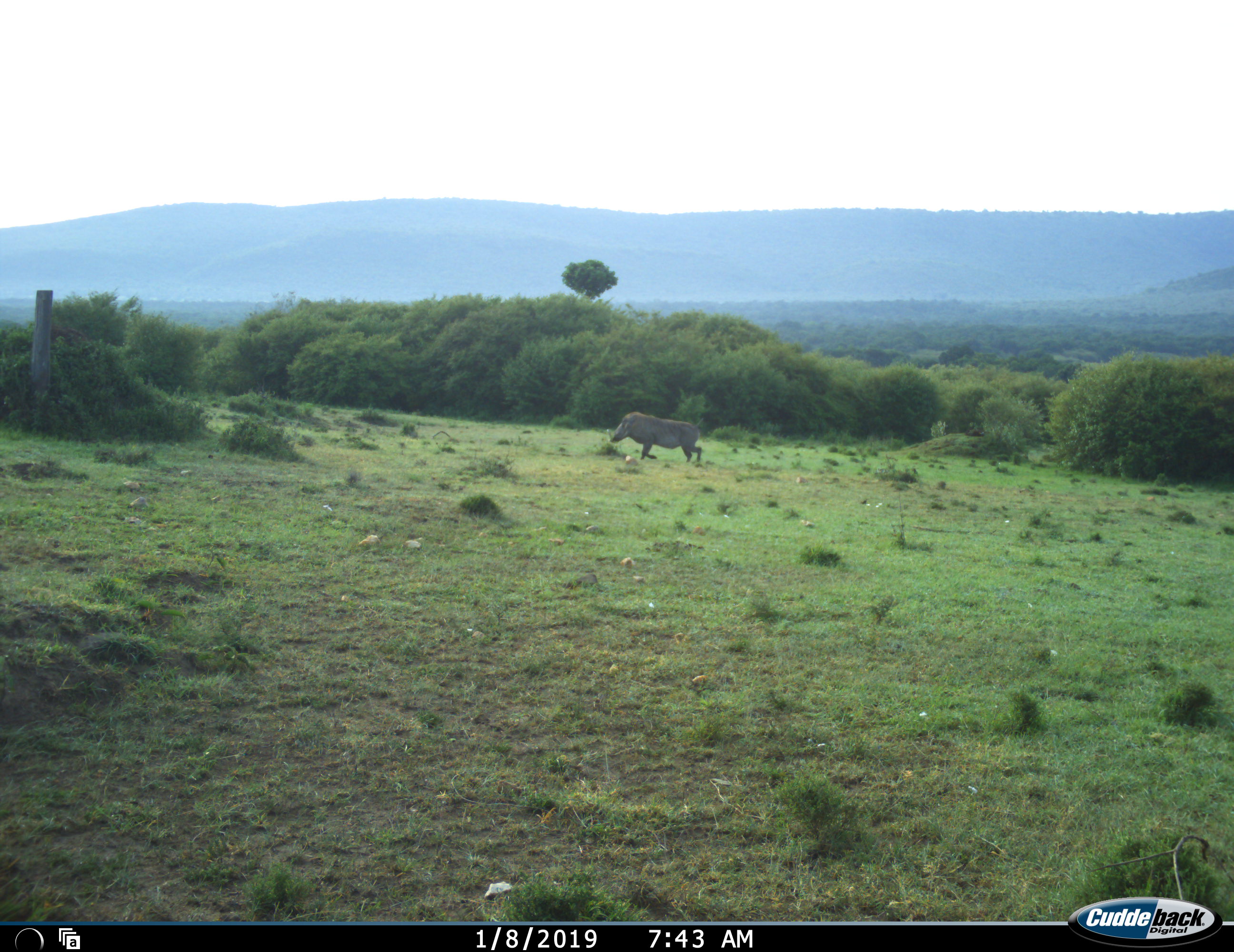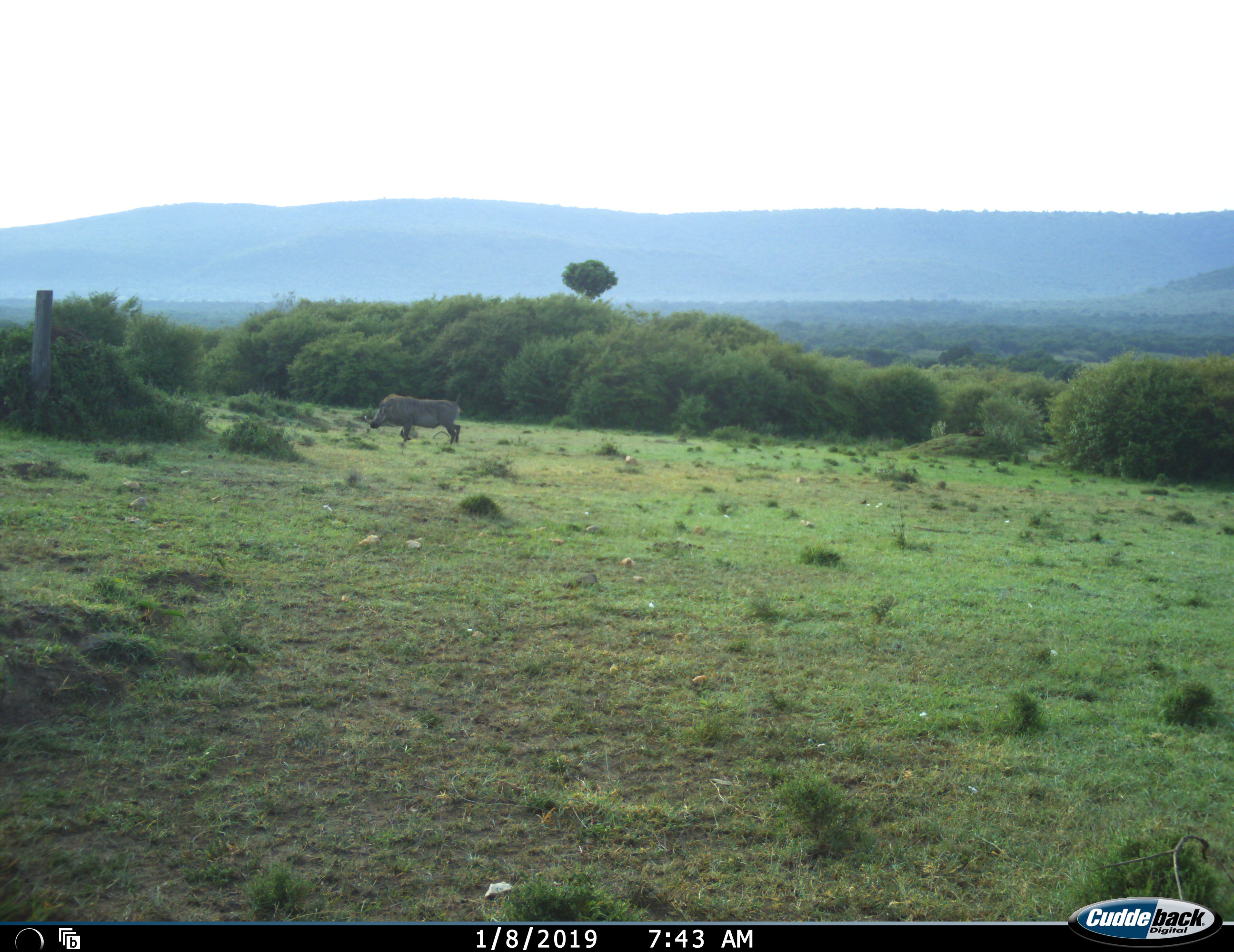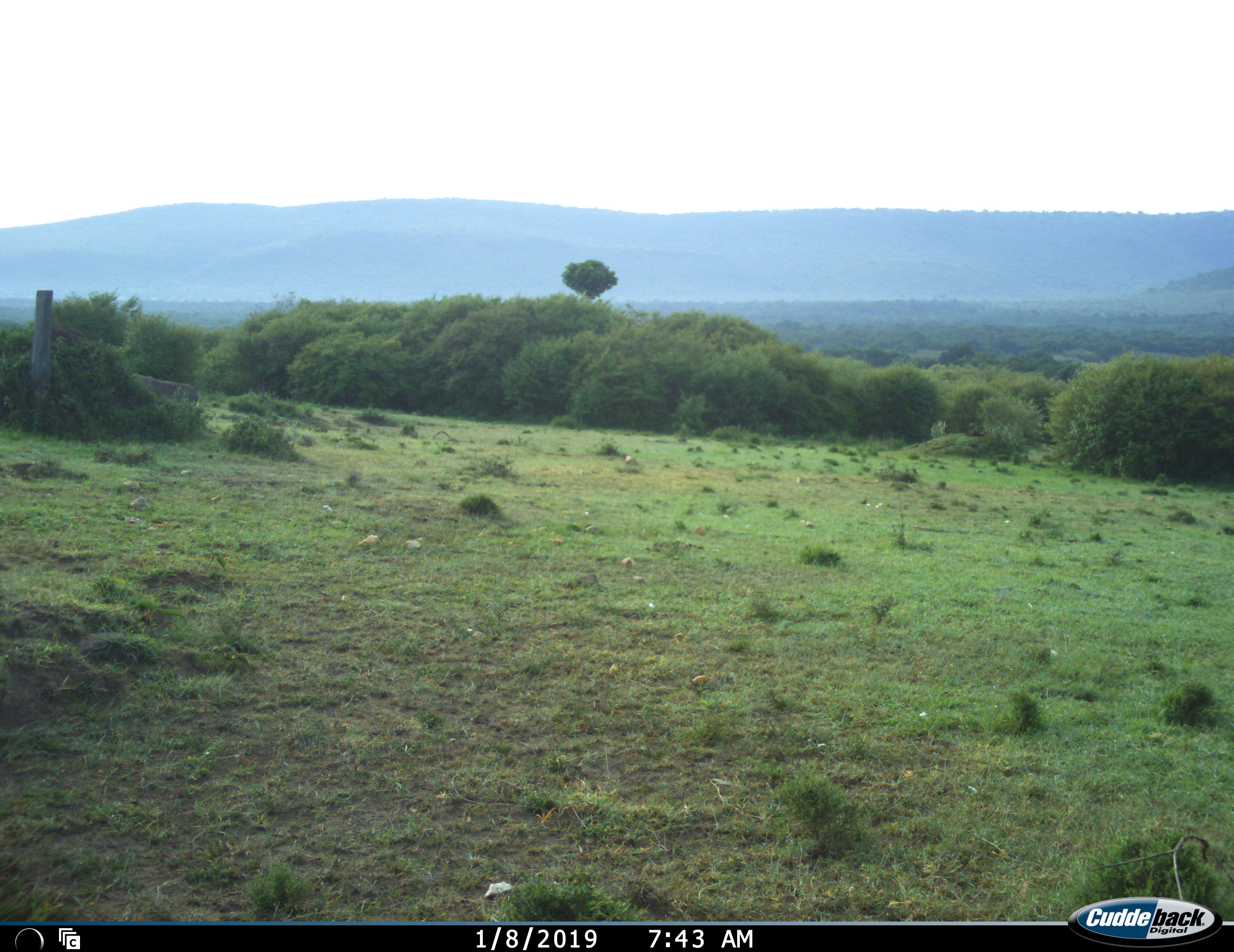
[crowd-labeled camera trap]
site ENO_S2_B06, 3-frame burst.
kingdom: Animalia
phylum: Chordata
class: Mammalia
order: Artiodactyla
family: Suidae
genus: Phacochoerus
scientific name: Phacochoerus africanus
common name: warthog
Warthog (Phacochoerus africanus), count 1. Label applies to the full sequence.